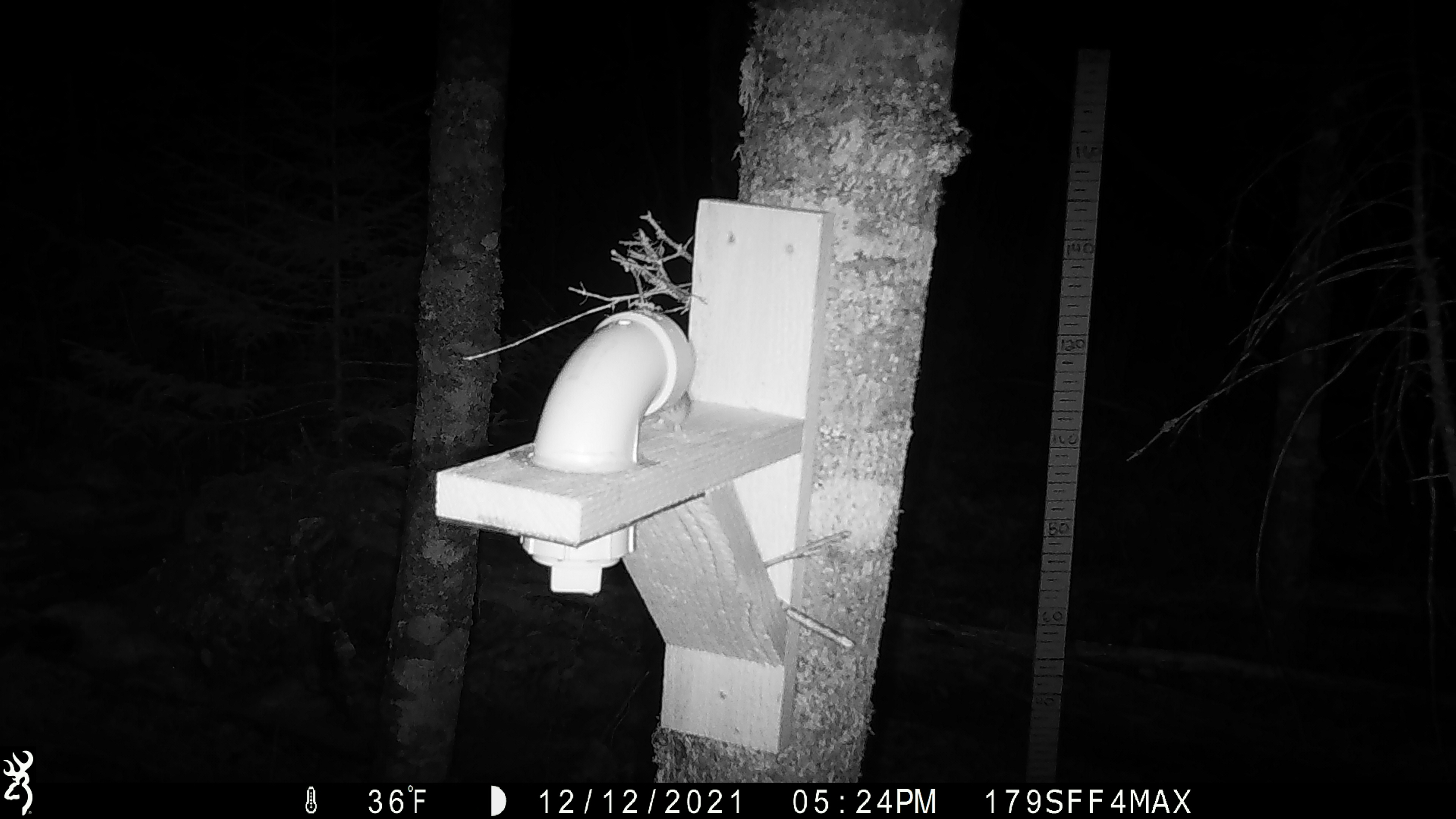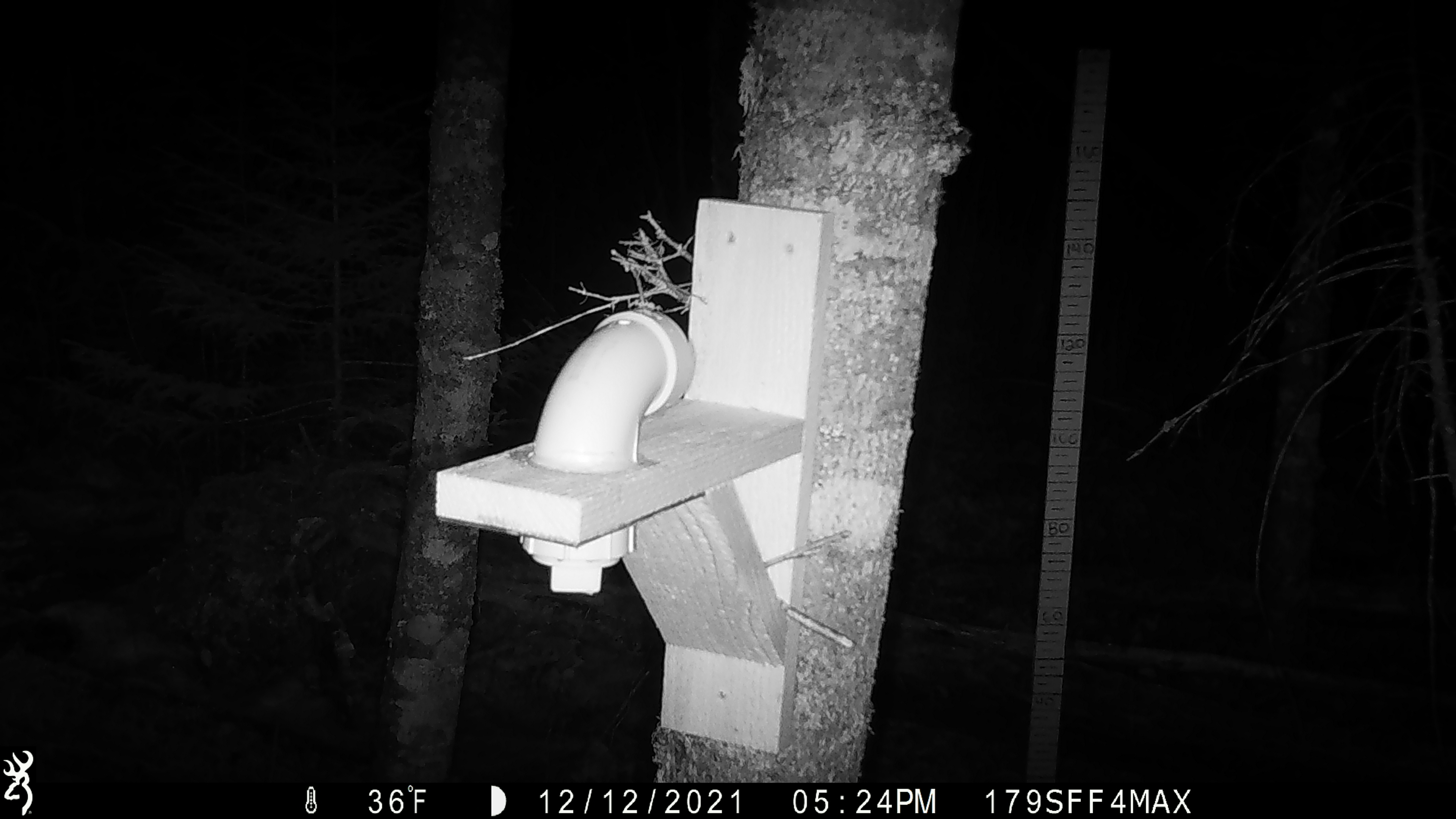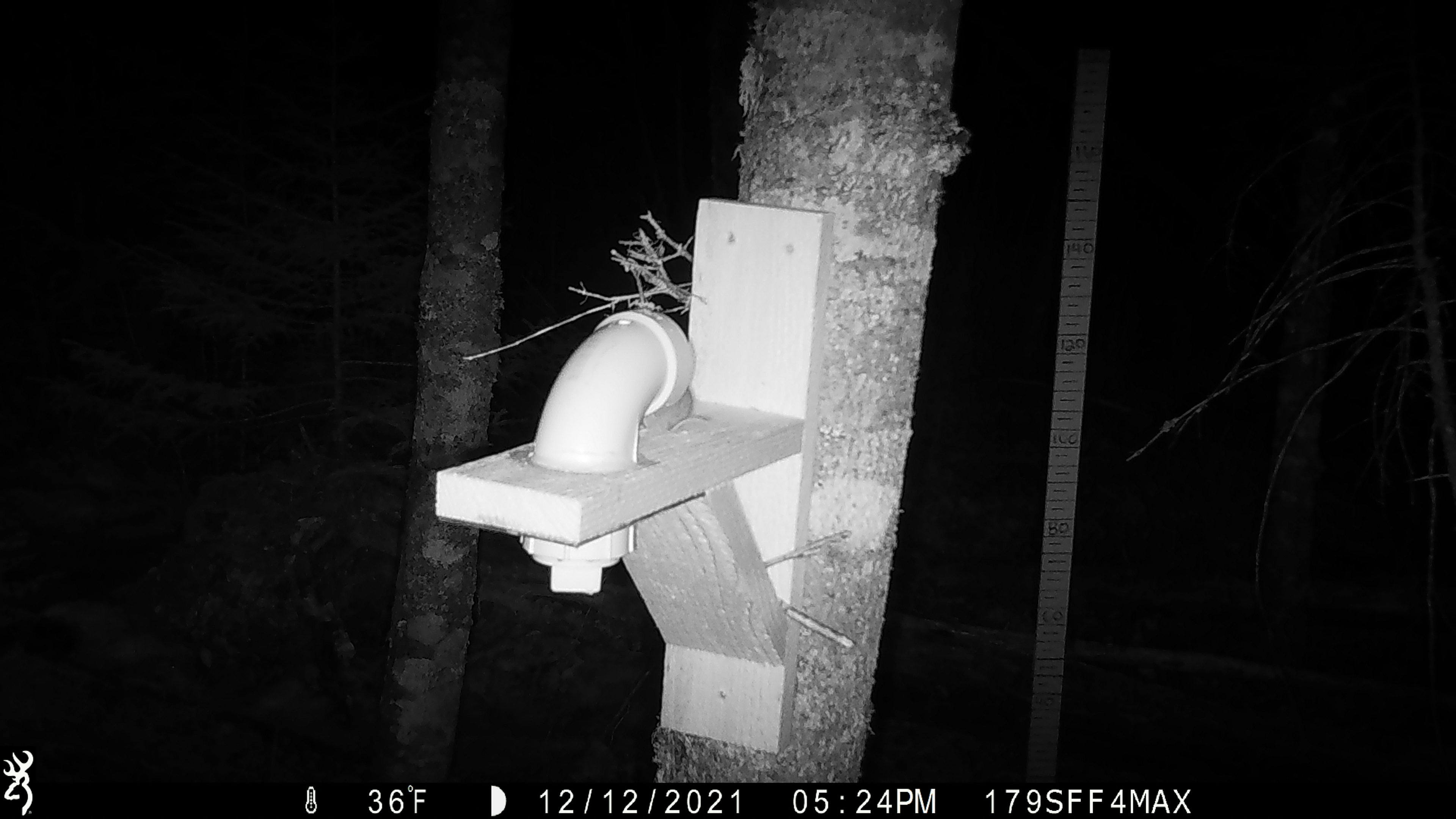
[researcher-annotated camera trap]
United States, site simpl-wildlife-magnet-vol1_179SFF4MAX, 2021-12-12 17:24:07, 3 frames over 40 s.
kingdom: Animalia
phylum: Chordata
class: Mammalia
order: Rodentia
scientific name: Rodentia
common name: mouse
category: mouse sp.